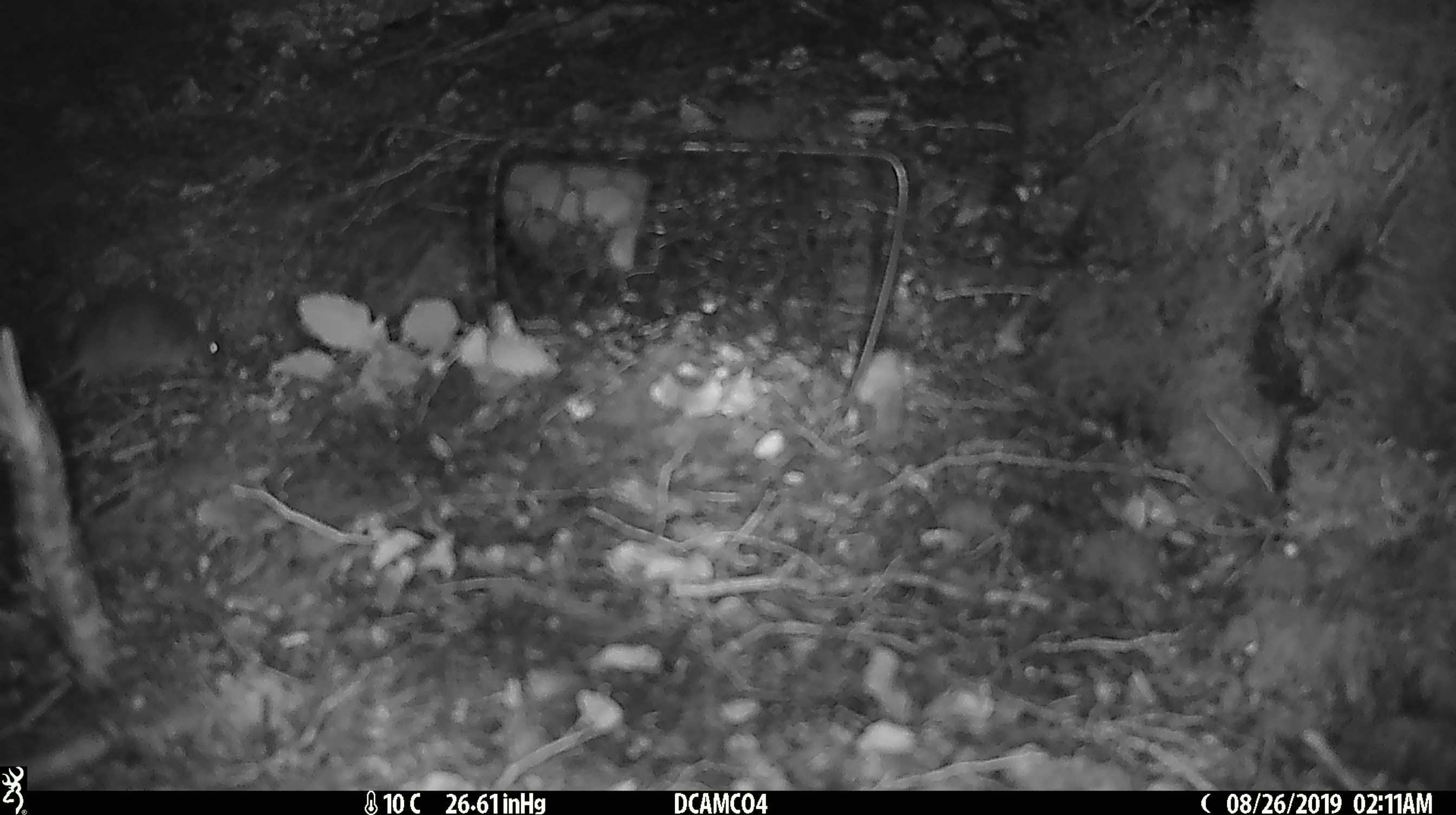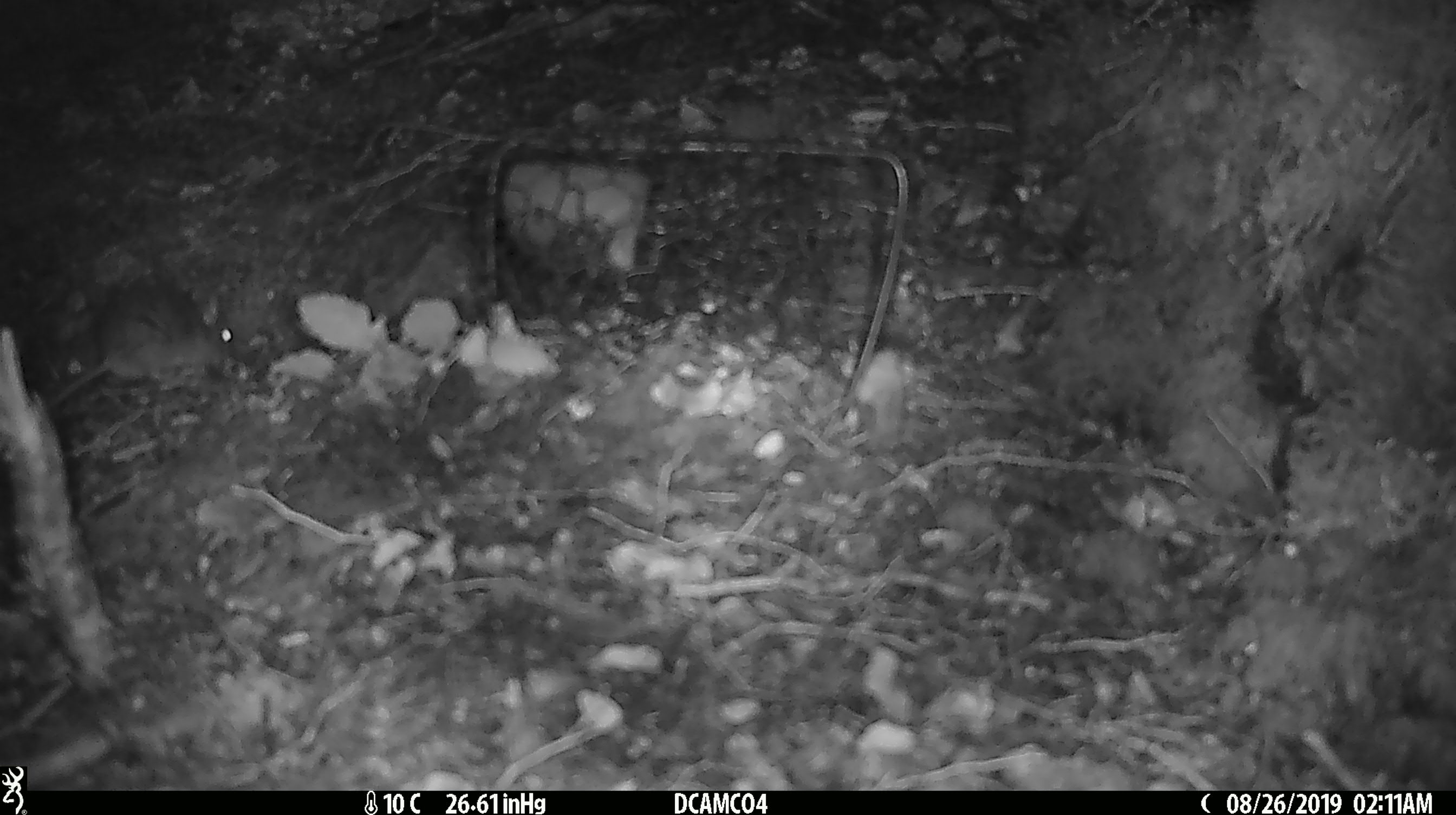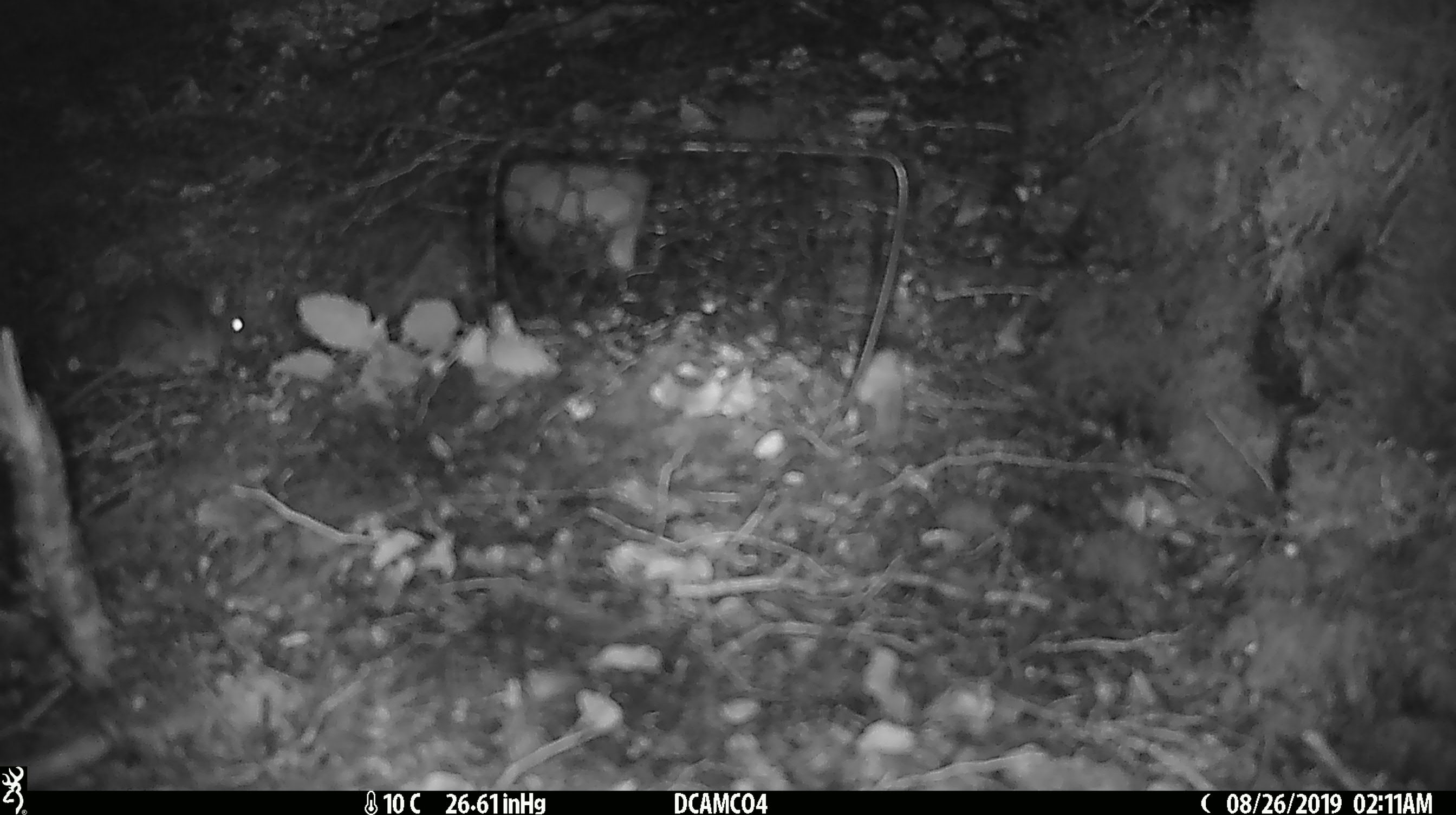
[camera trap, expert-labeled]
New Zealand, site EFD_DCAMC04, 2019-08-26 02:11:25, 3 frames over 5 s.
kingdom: Animalia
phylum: Chordata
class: Mammalia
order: Rodentia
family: Muridae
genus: Mus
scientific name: Mus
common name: mouse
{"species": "mouse (Mus)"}